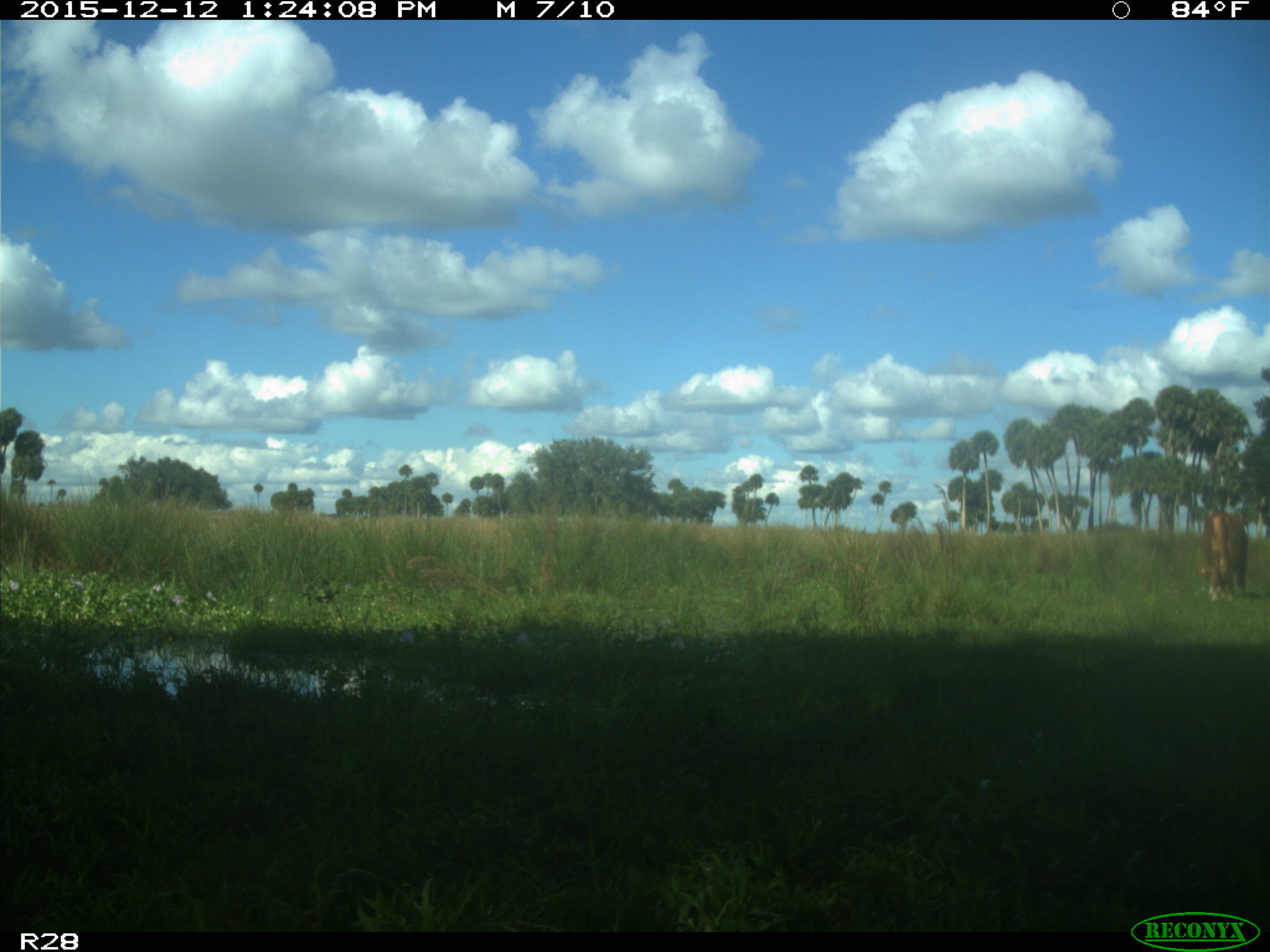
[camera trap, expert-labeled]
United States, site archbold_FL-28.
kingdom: Animalia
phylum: Chordata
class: Mammalia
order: Artiodactyla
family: Bovidae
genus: Bos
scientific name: Bos taurus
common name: domestic cow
Bos taurus (domestic cow).